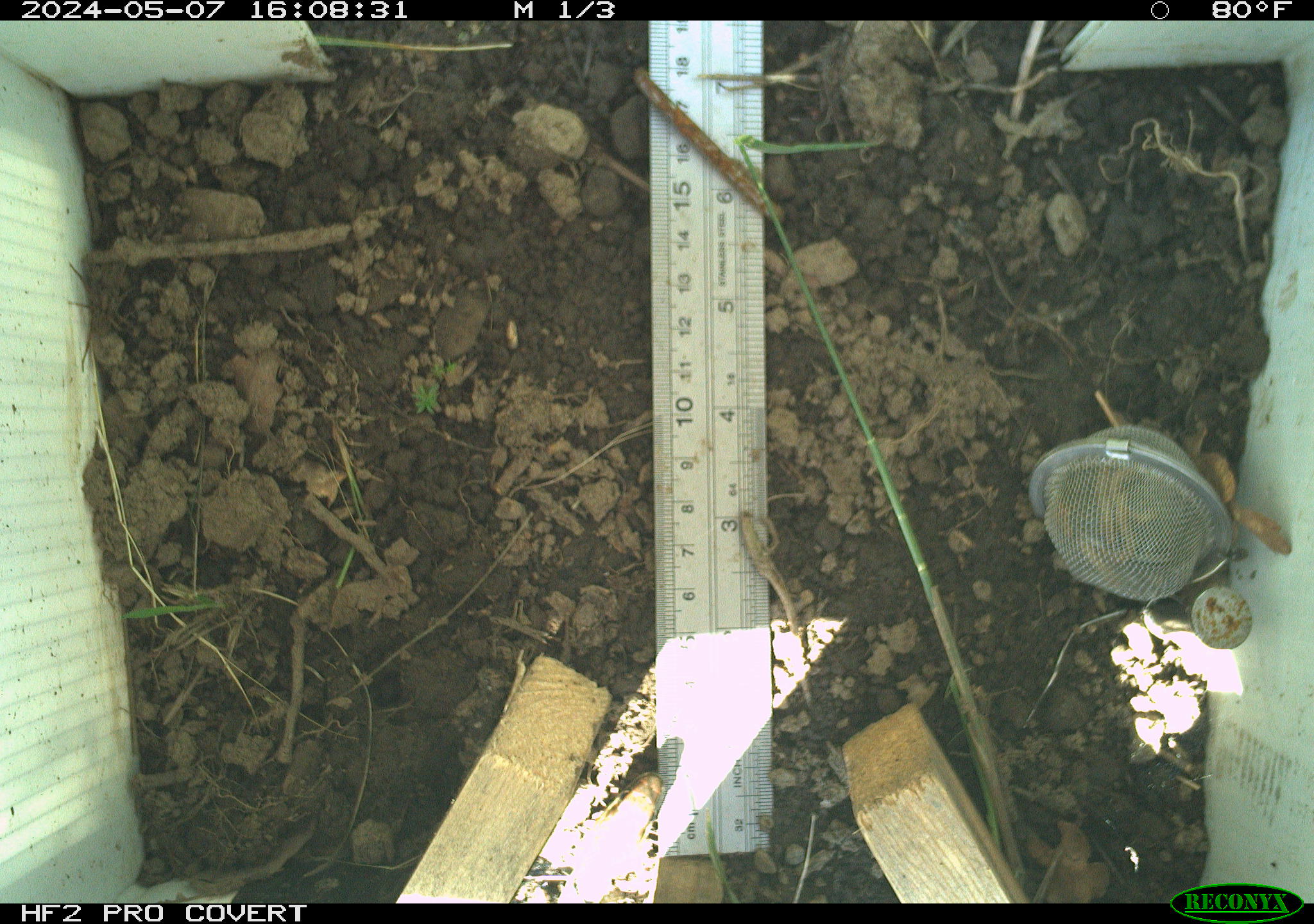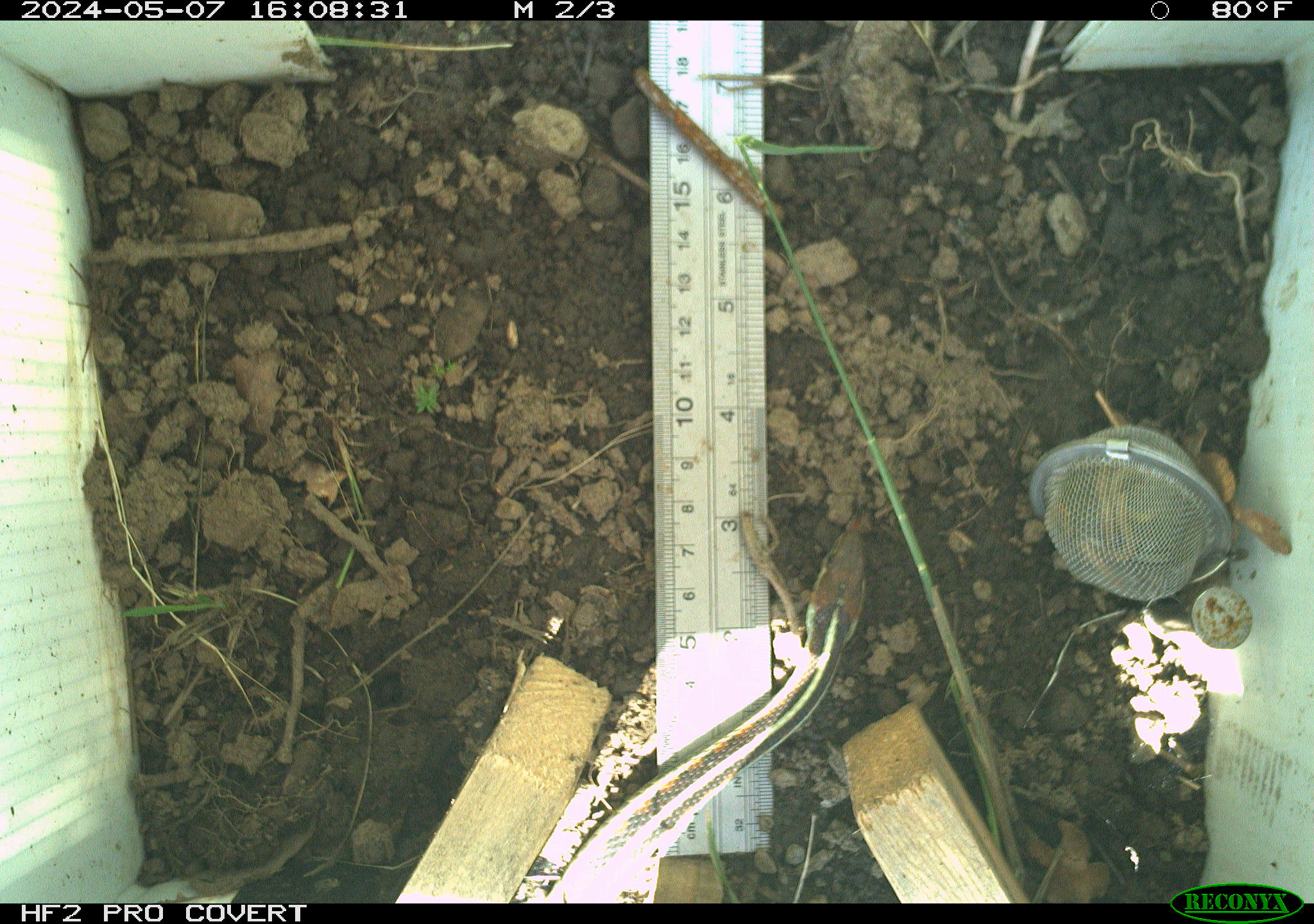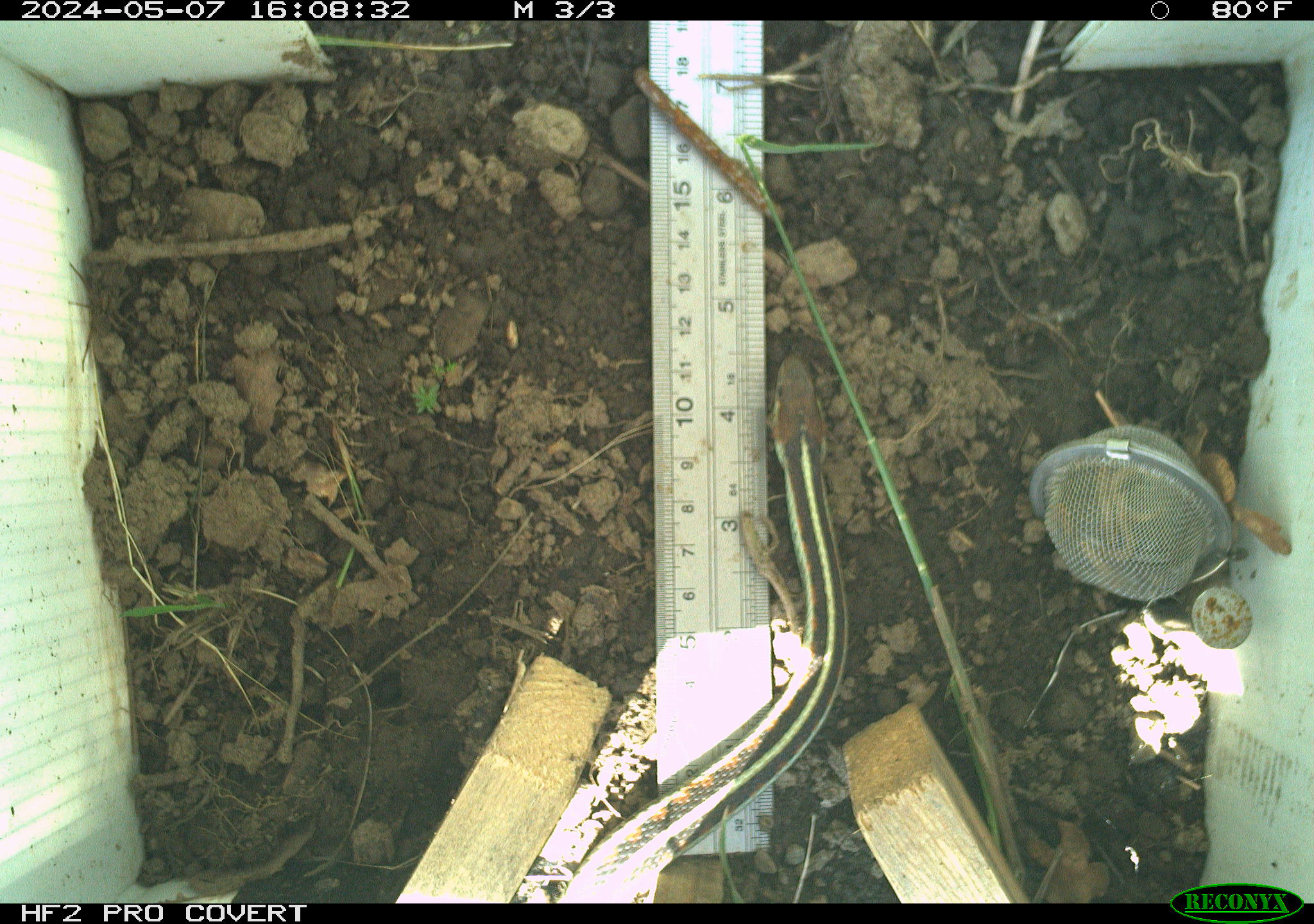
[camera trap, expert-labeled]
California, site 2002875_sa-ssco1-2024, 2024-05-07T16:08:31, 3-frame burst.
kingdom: Animalia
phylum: Chordata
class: Reptilia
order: Squamata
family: Colubridae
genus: Thamnophis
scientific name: Thamnophis sirtalis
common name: common gartersnake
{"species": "common gartersnake (Thamnophis sirtalis)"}